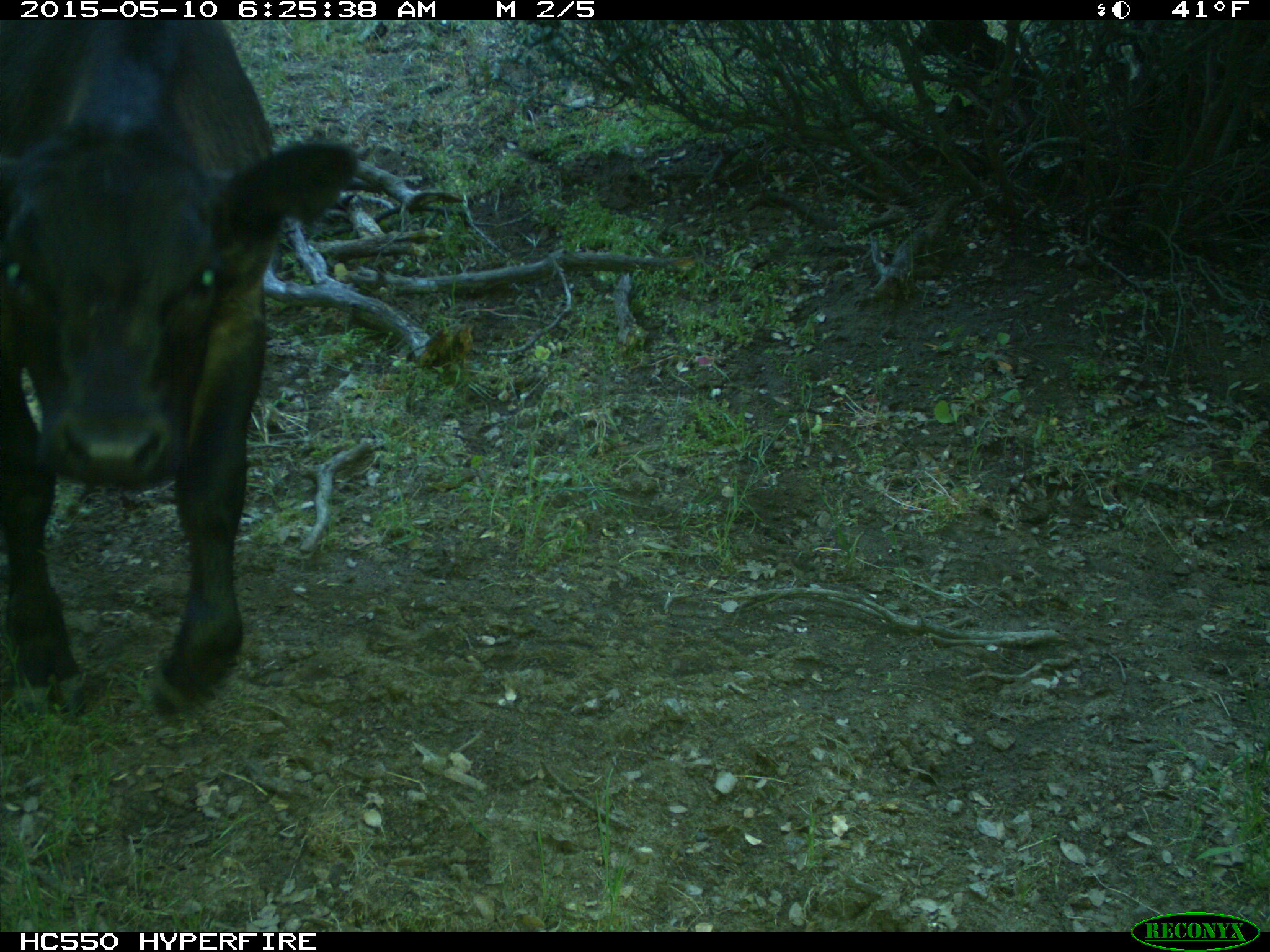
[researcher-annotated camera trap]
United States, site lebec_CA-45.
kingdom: Animalia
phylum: Chordata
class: Mammalia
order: Artiodactyla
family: Bovidae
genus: Bos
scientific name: Bos taurus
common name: domestic cow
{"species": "Bos taurus (domestic cow)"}